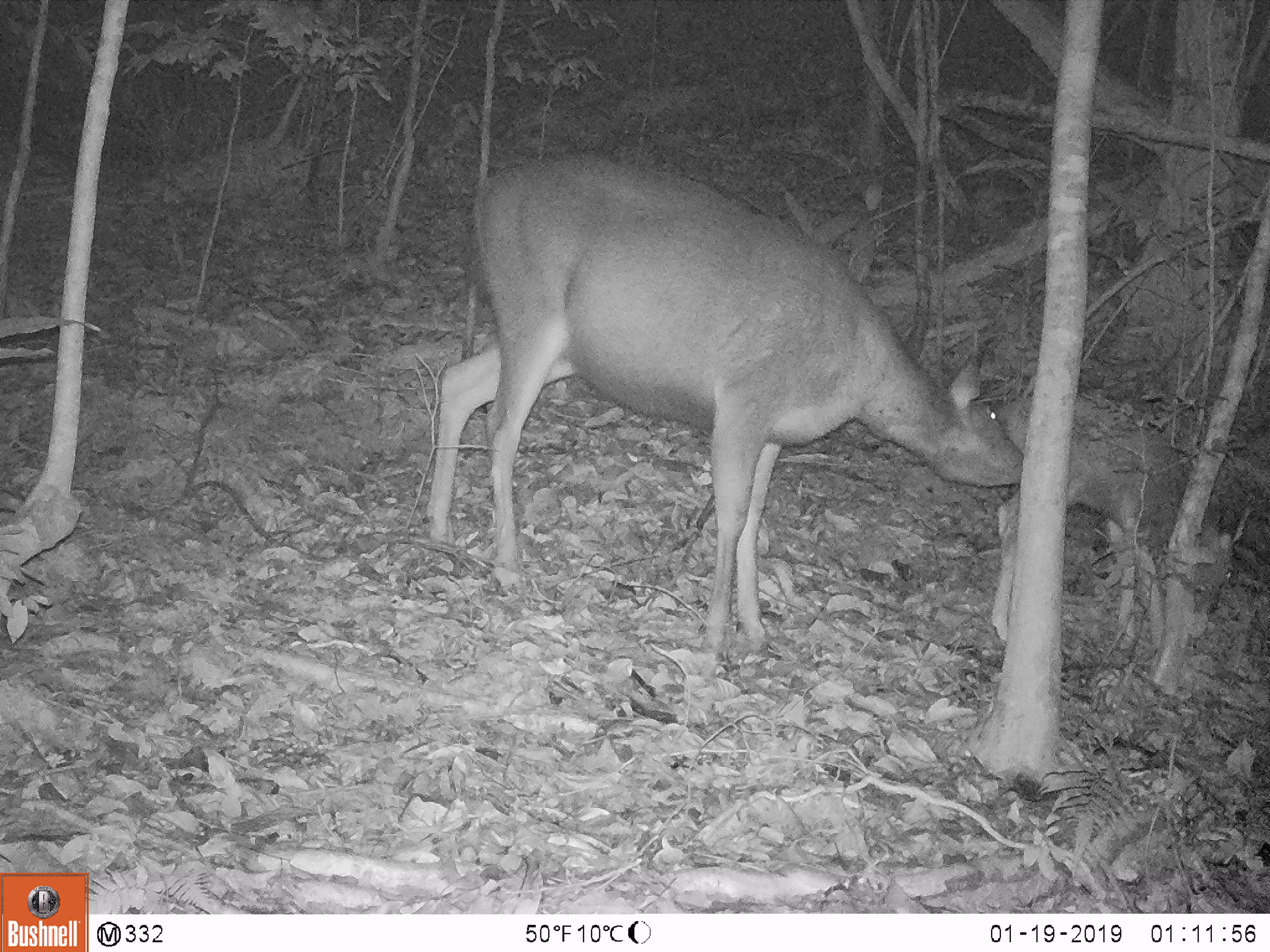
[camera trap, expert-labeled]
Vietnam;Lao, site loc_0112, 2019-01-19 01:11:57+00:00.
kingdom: Animalia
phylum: Chordata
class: Mammalia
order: Artiodactyla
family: Cervidae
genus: Rusa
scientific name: Rusa unicolor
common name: sambar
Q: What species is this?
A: Sambar (Rusa unicolor).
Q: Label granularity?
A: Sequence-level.